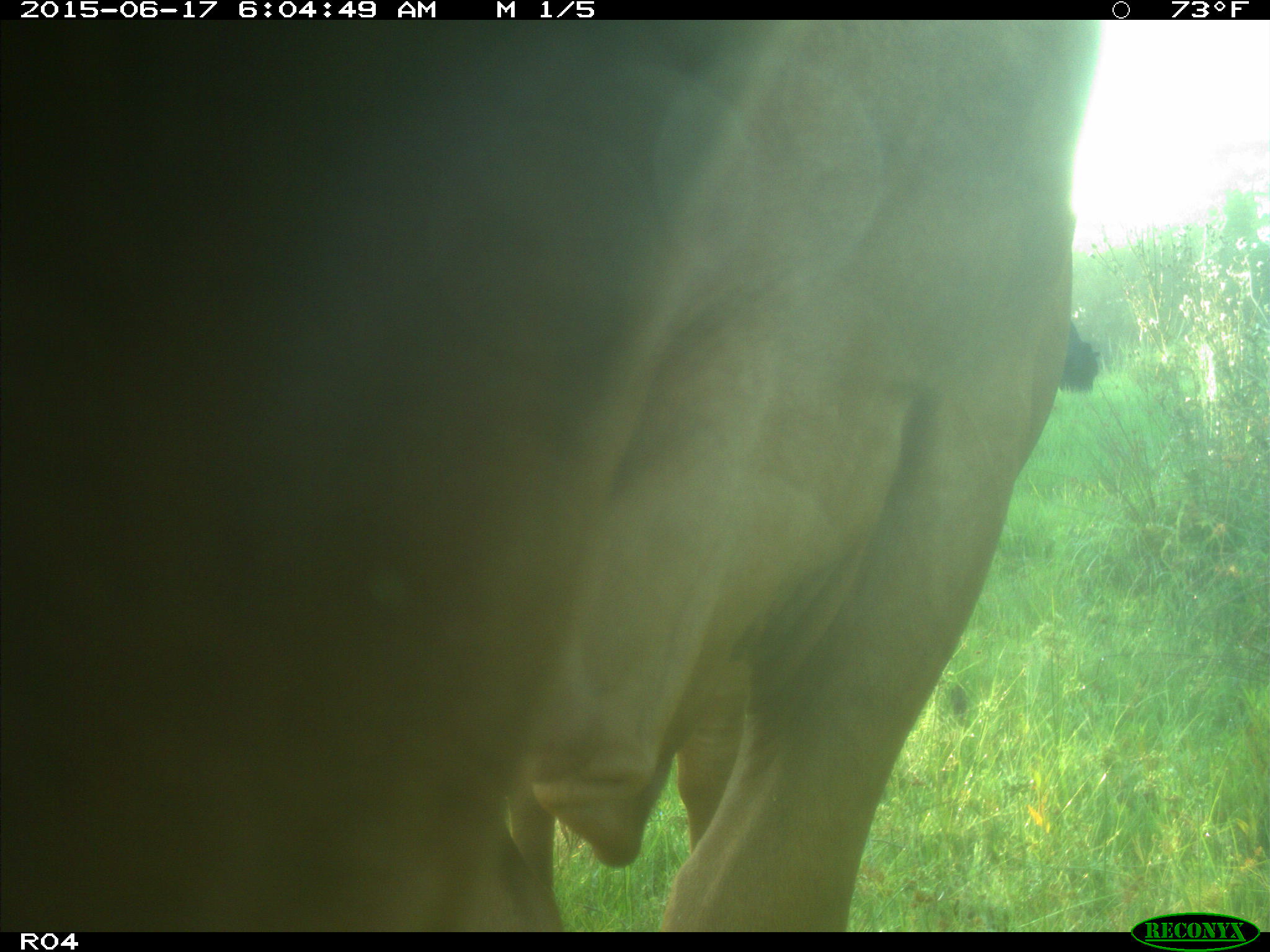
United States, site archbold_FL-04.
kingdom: Animalia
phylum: Chordata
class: Mammalia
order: Artiodactyla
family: Bovidae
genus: Bos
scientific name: Bos taurus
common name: domestic cow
Bos taurus (domestic cow).